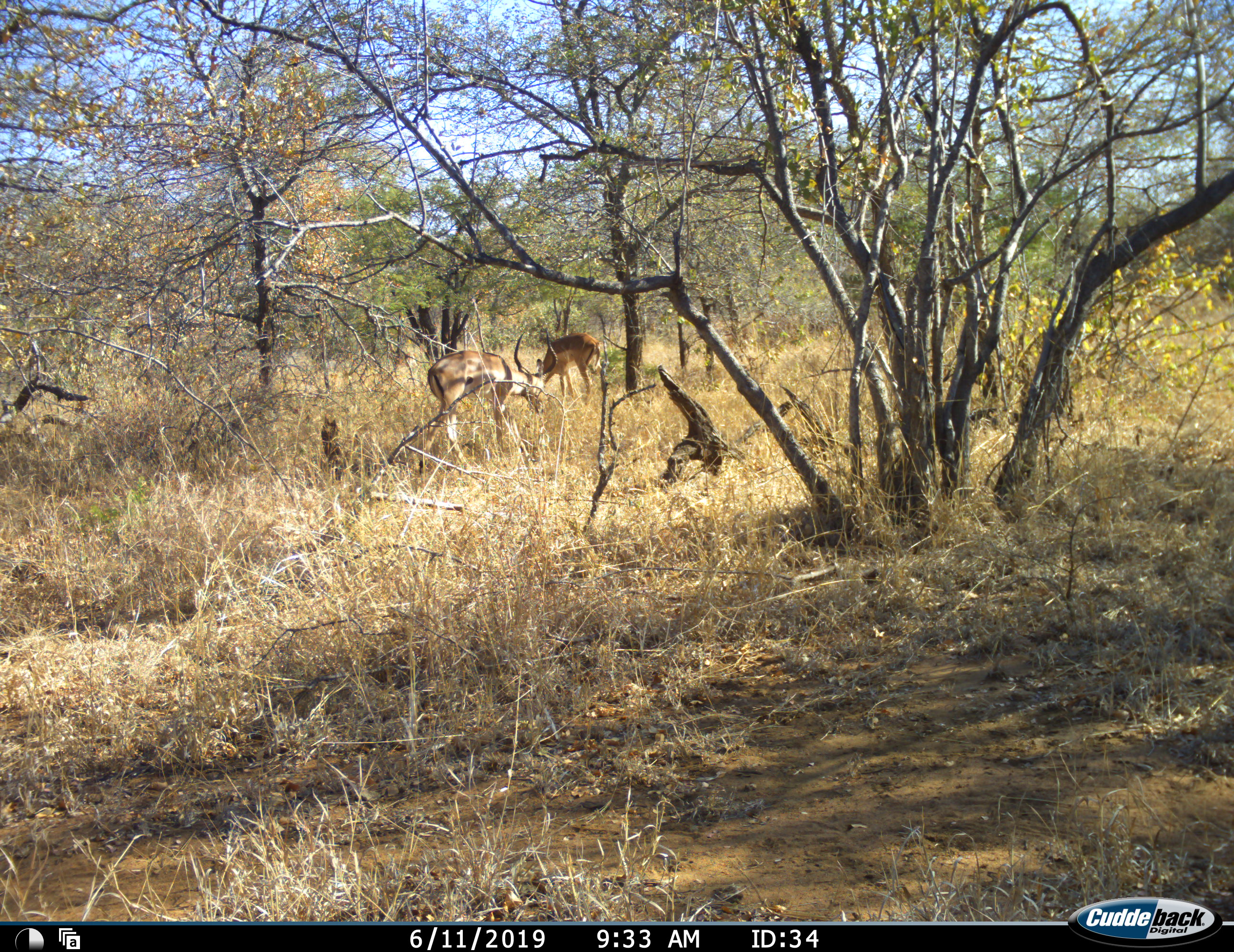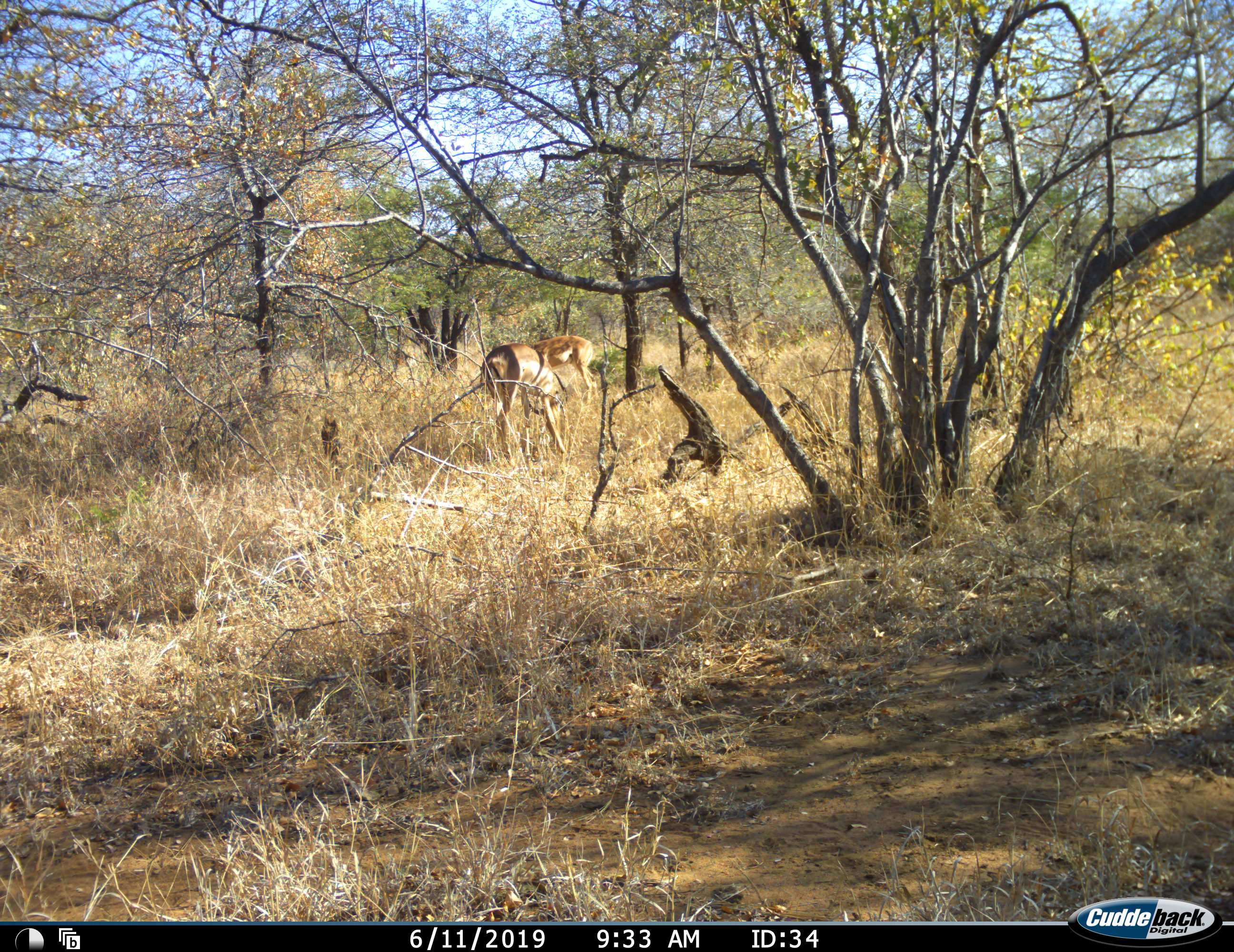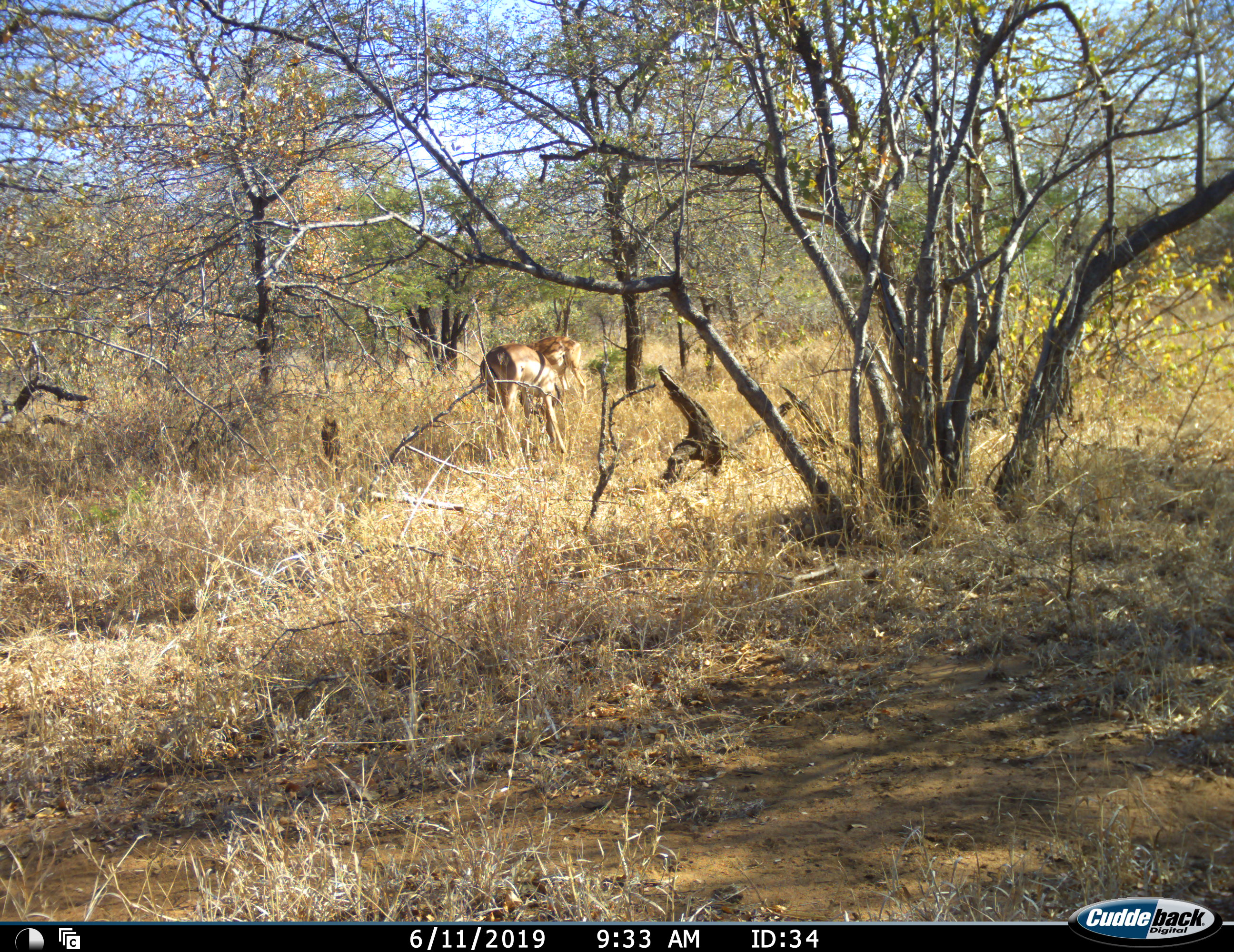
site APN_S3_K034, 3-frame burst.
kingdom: Animalia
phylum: Chordata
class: Mammalia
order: Artiodactyla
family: Bovidae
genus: Aepyceros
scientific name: Aepyceros melampus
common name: impala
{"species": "impala (Aepyceros melampus)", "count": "2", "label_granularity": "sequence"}